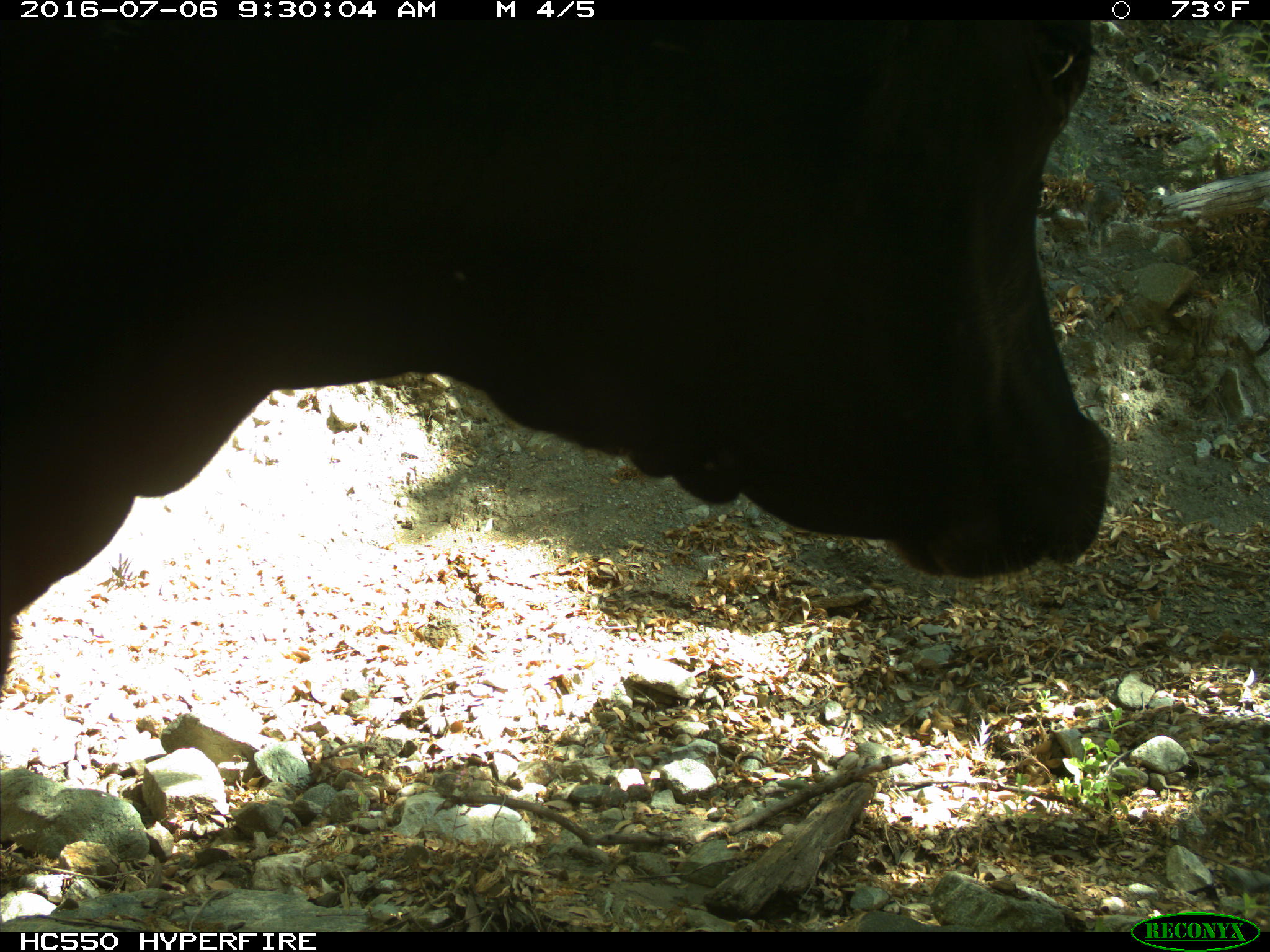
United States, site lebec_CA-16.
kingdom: Animalia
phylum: Chordata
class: Mammalia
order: Artiodactyla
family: Bovidae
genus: Bos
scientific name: Bos taurus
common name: domestic cow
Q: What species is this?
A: Bos taurus (domestic cow).